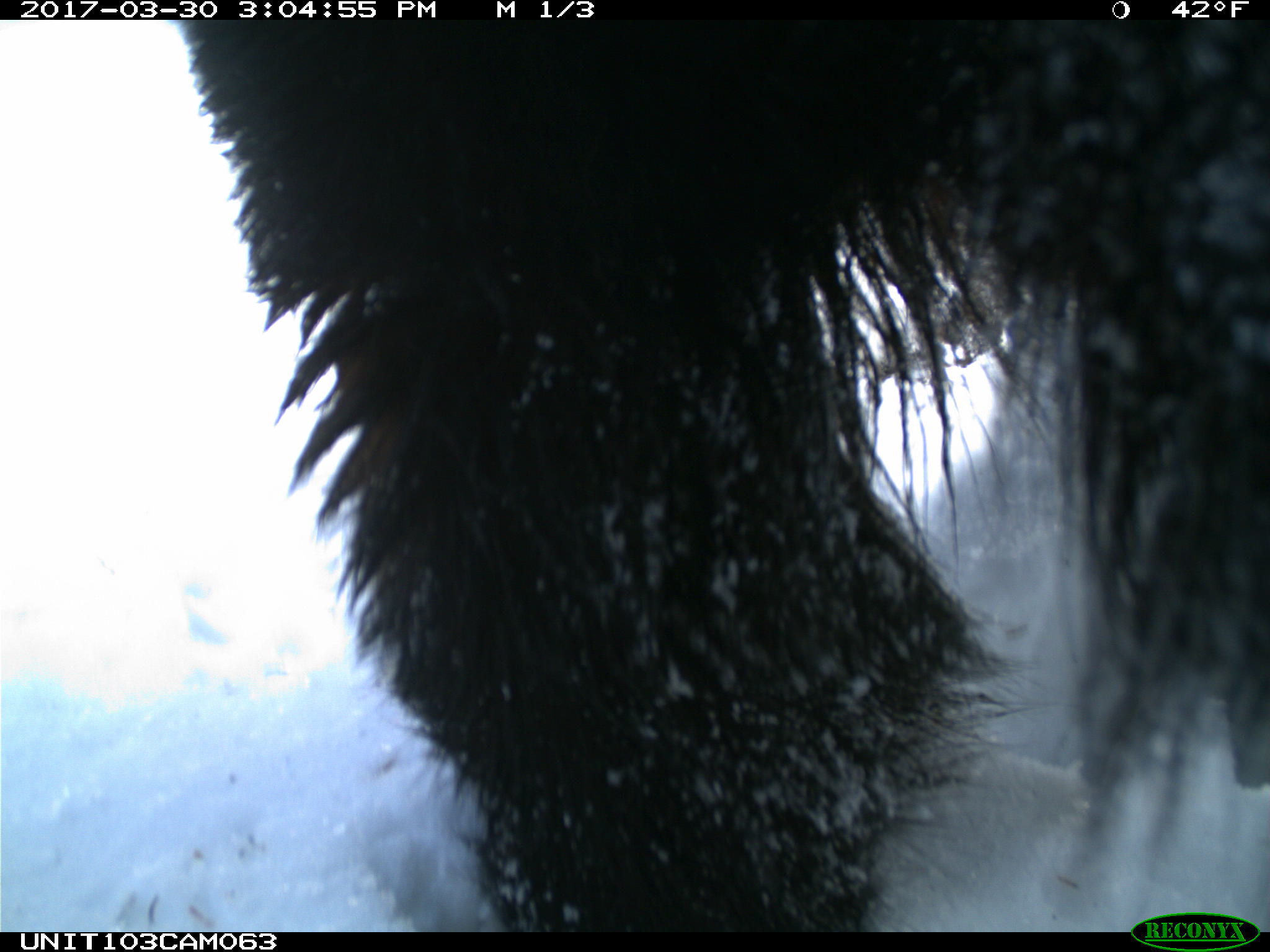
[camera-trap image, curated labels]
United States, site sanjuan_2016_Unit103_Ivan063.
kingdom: Animalia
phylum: Chordata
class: Mammalia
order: Carnivora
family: Ursidae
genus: Ursus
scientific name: Ursus americanus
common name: american black bear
Ursus americanus (american black bear).